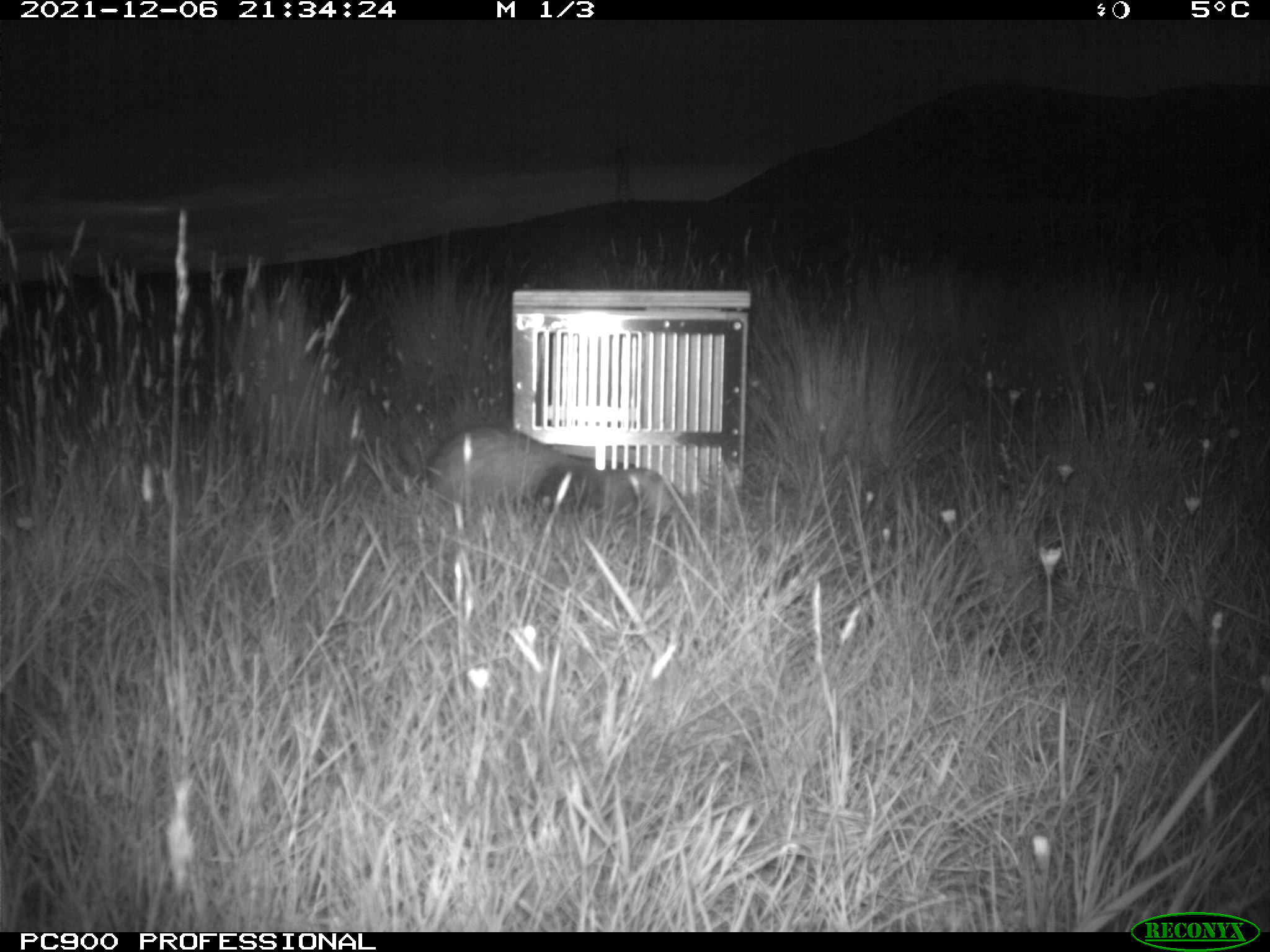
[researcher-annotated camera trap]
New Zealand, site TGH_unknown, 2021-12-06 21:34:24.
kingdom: Animalia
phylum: Chordata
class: Mammalia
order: Carnivora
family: Mustelidae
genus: Mustela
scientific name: Mustela furo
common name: ferret